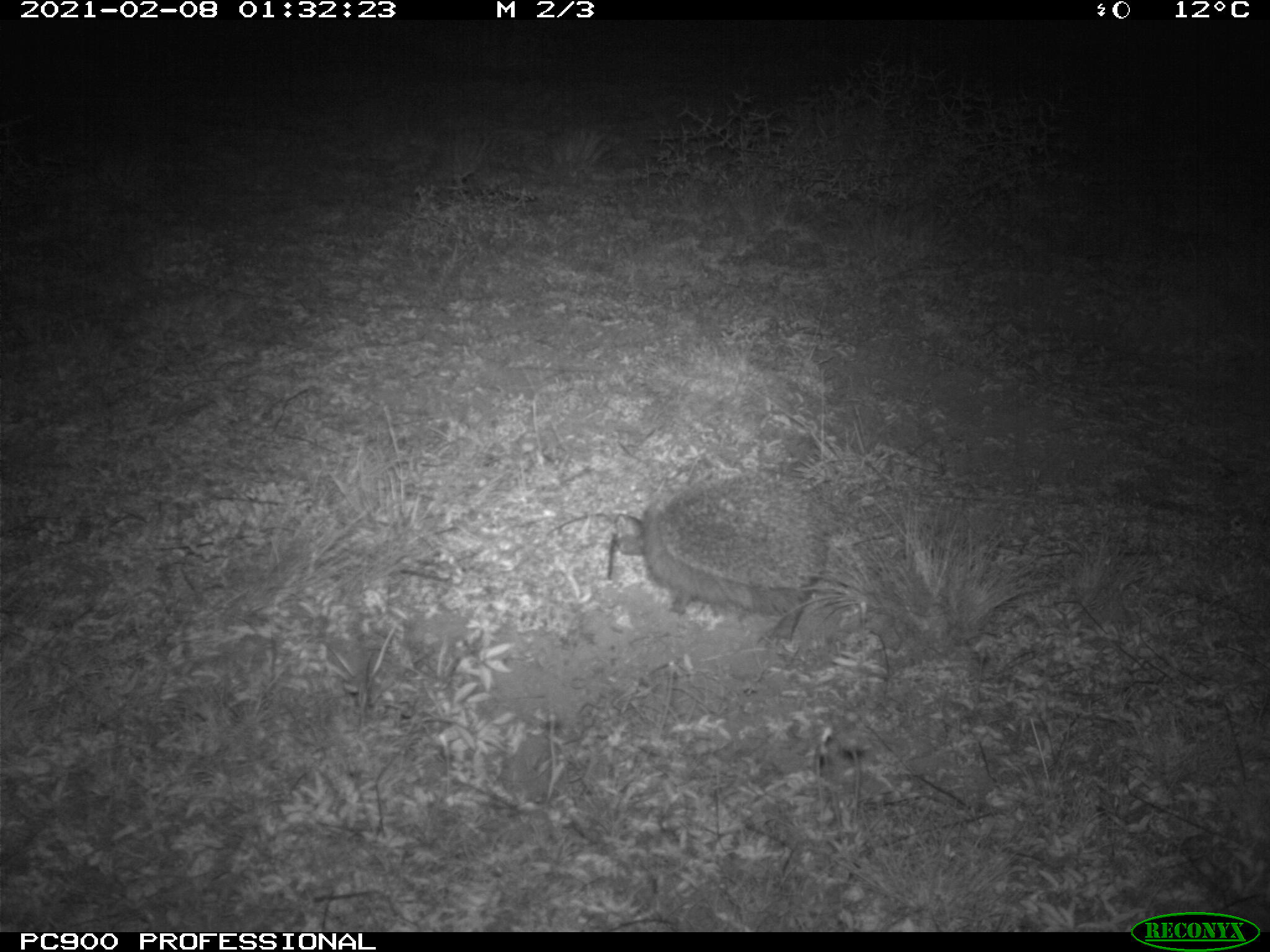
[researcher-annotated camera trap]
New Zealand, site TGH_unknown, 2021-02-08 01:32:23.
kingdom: Animalia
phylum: Chordata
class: Mammalia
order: Eulipotyphla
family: Erinaceidae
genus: Erinaceus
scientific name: Erinaceus europaeus europaeus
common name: european hedgehog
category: hedgehog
Hedgehog (european hedgehog) (Erinaceus europaeus europaeus).